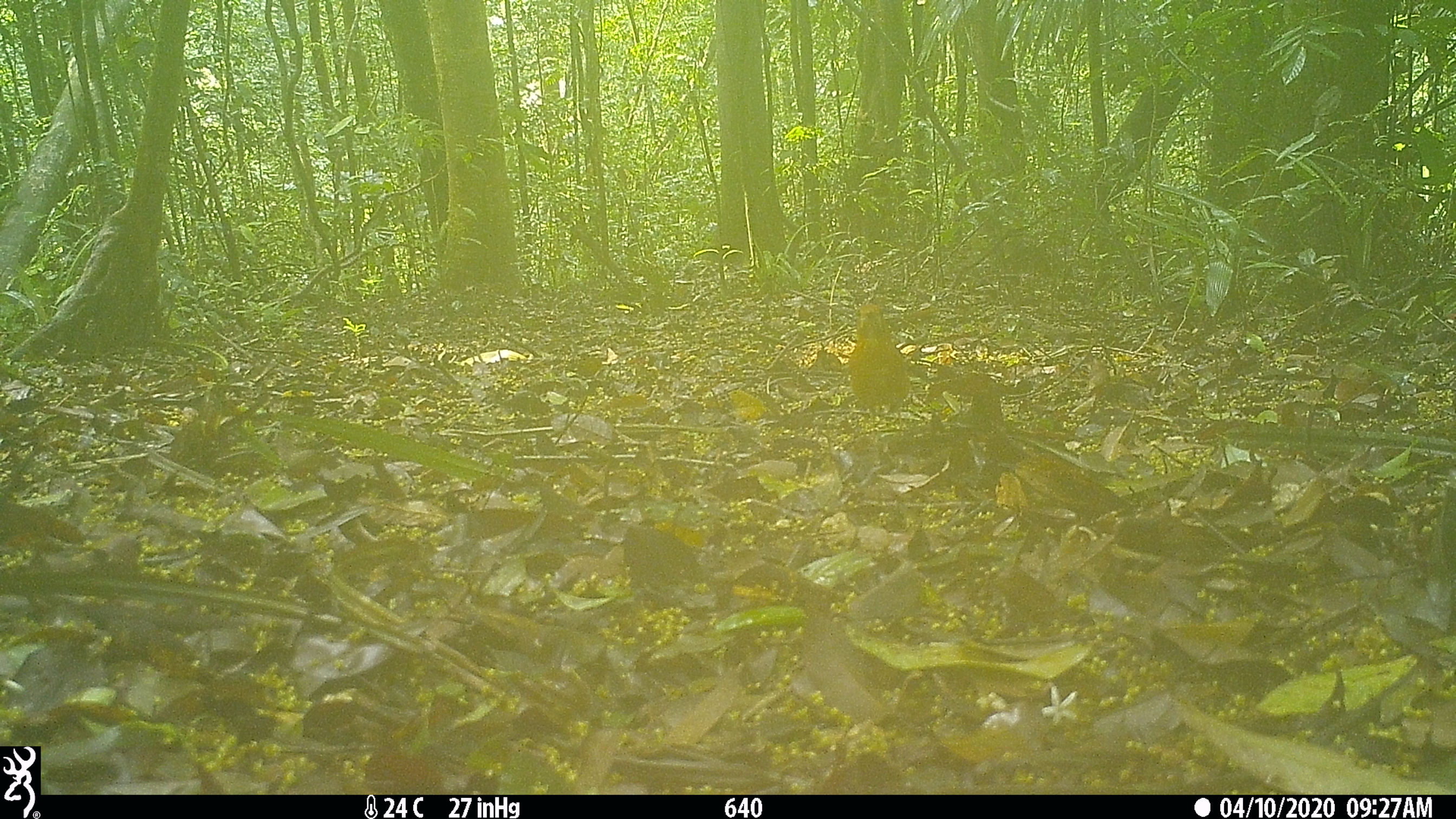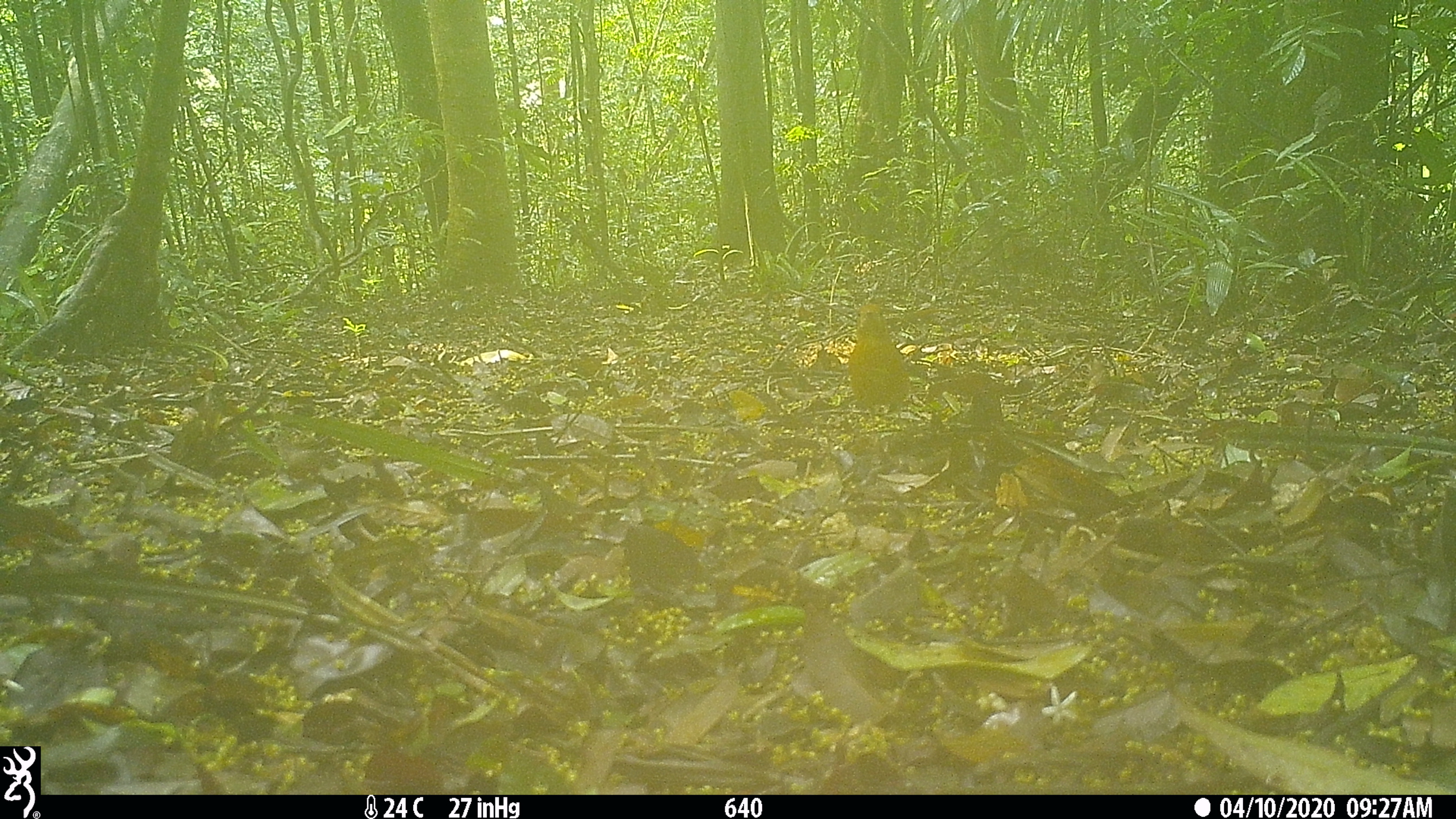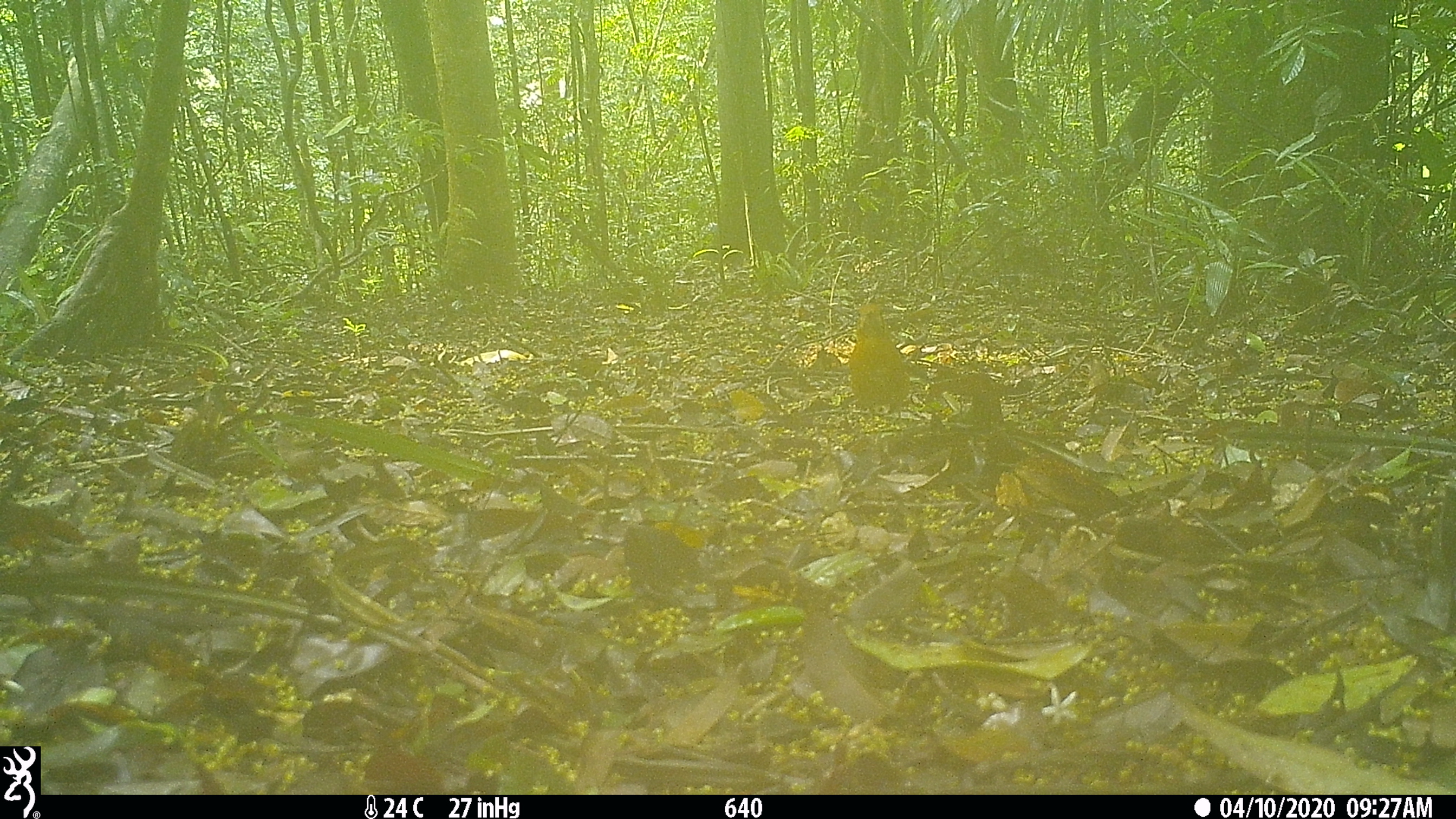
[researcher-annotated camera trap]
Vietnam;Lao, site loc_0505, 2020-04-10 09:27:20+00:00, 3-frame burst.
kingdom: Animalia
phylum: Chordata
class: Aves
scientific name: Aves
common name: bird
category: unidentified bird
Unidentified bird (bird) (Aves). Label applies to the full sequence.